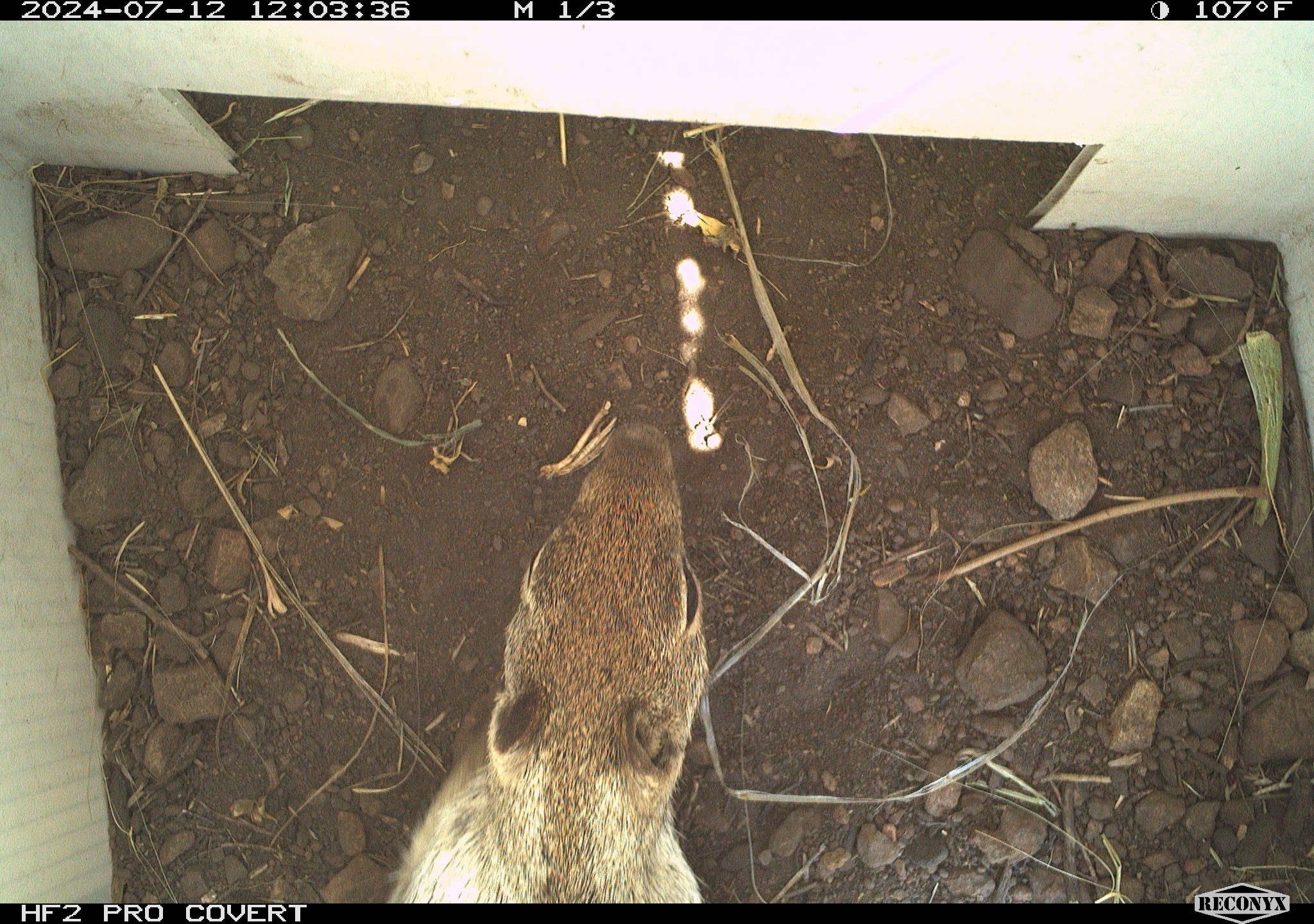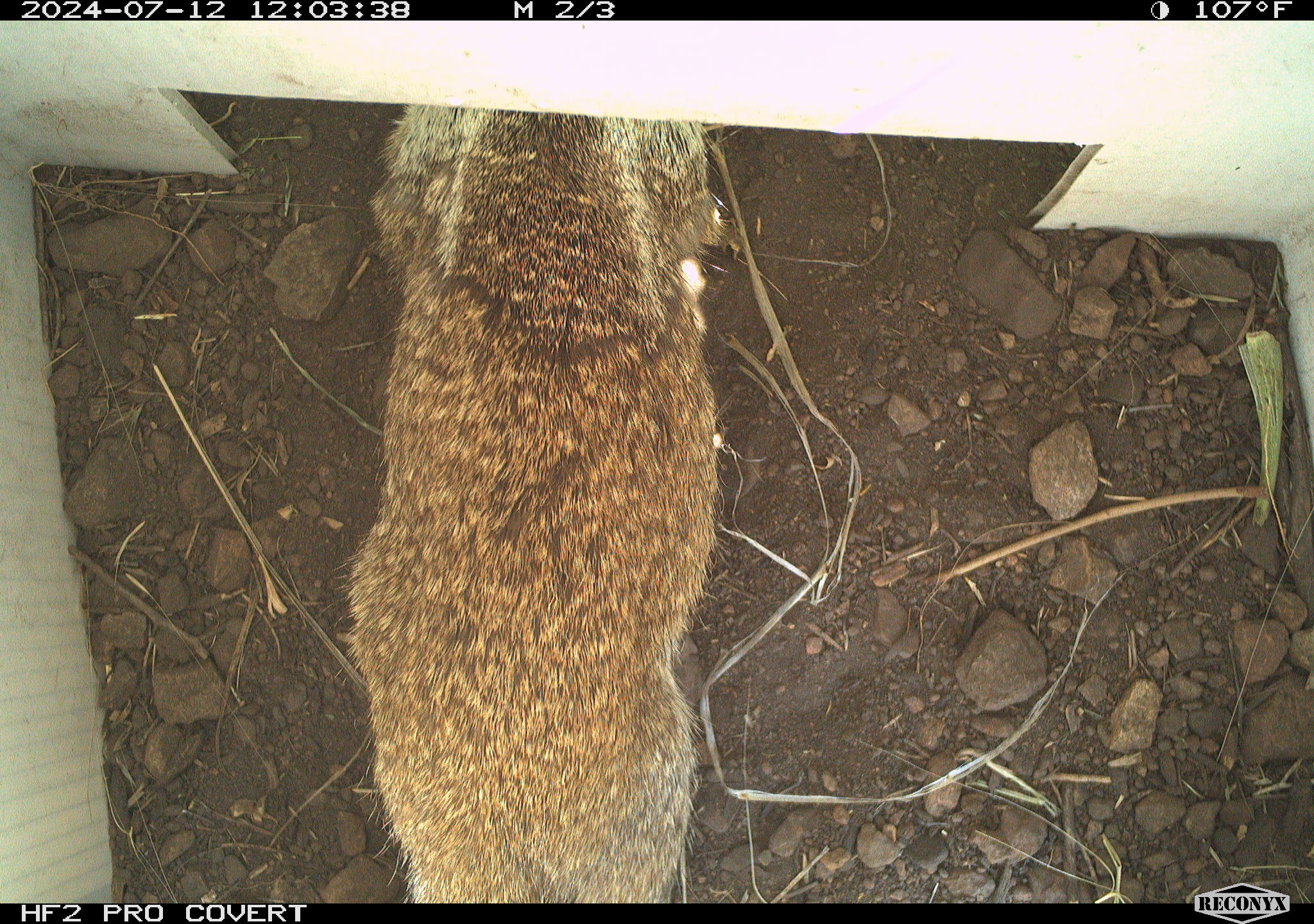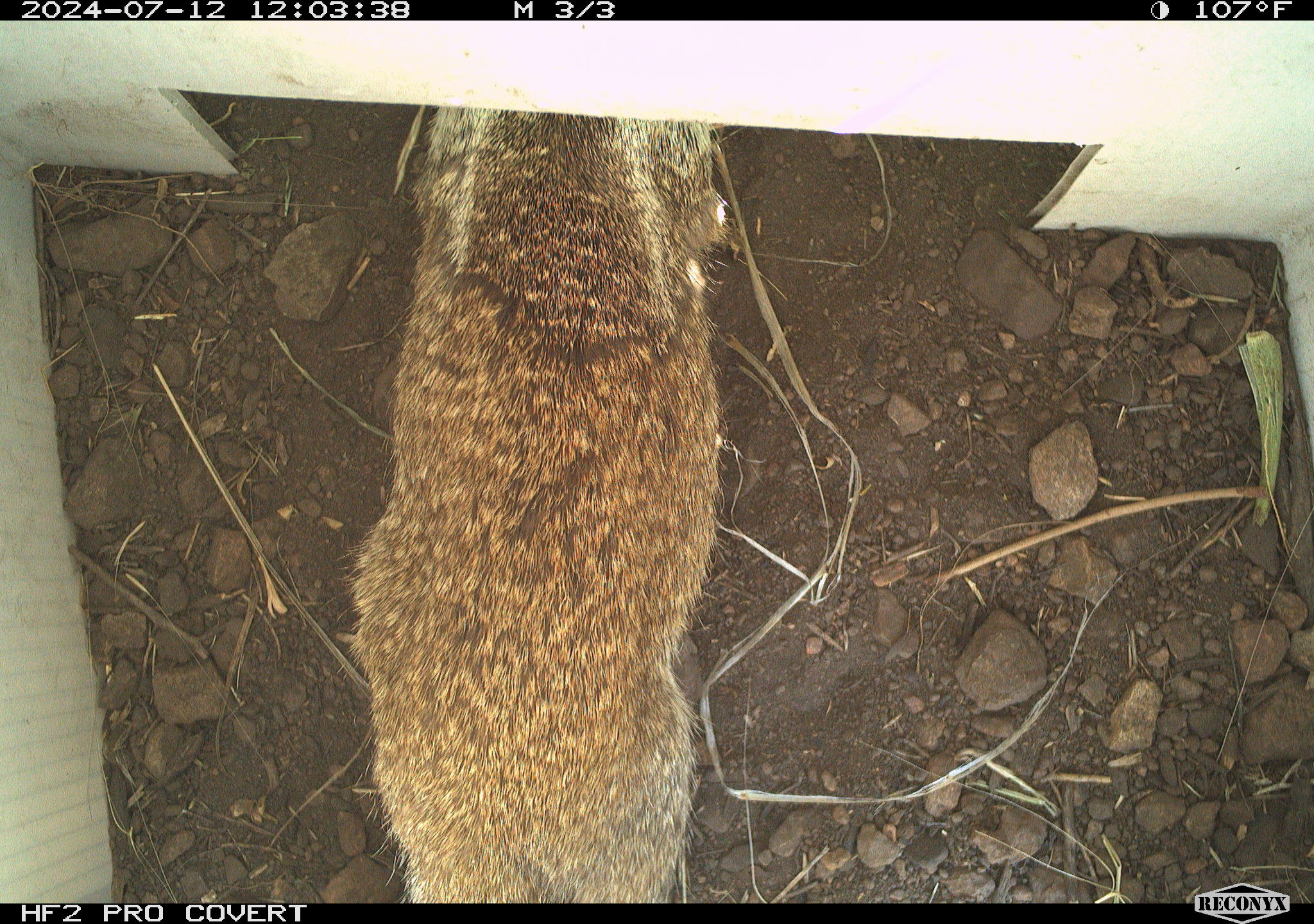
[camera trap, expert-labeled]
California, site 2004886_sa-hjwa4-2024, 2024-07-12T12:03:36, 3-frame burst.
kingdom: Animalia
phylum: Chordata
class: Mammalia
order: Rodentia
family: Sciuridae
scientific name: Sciuridae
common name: squirrels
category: sciuridae family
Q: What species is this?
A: Sciuridae family (squirrels) (Sciuridae).